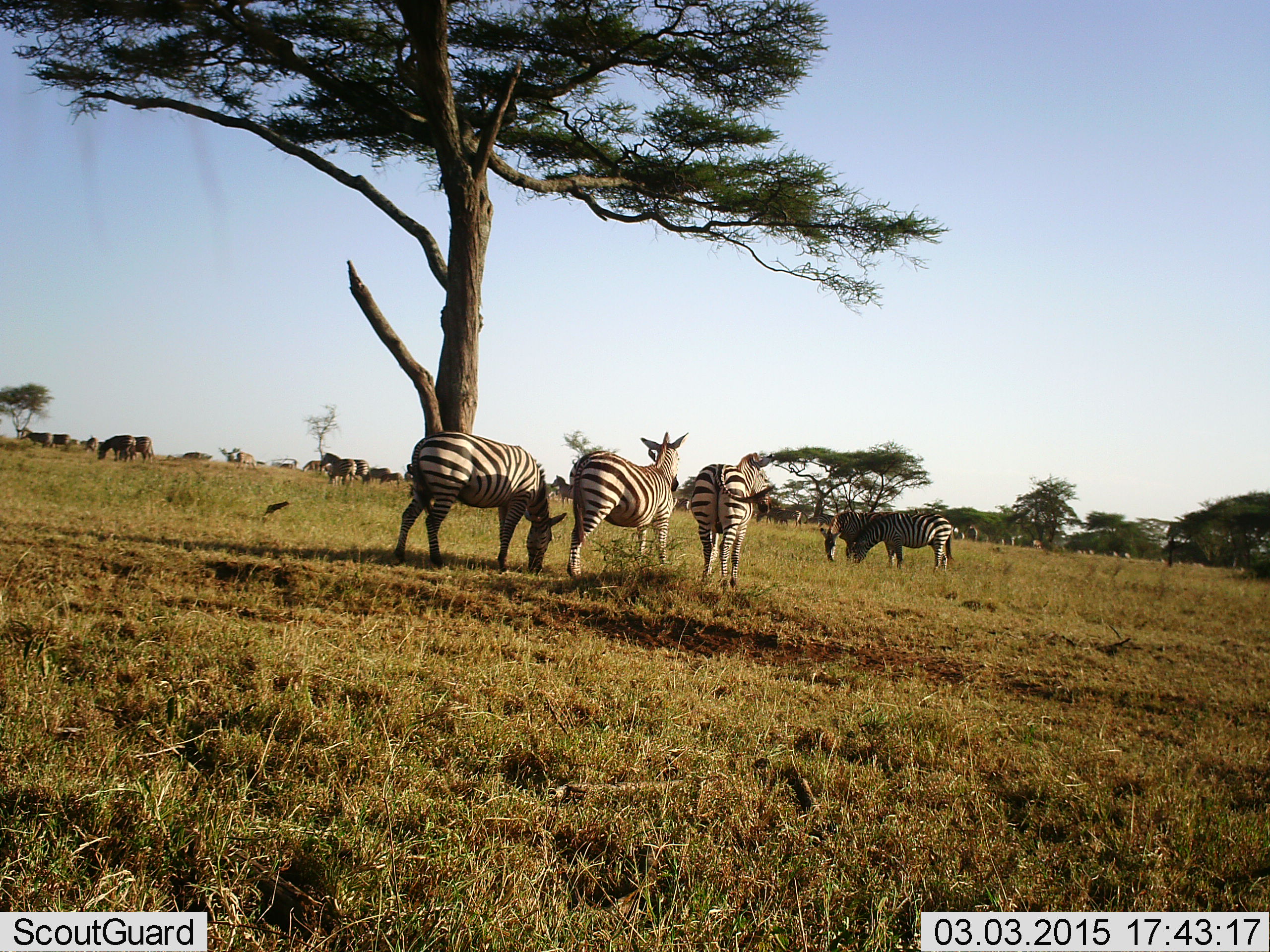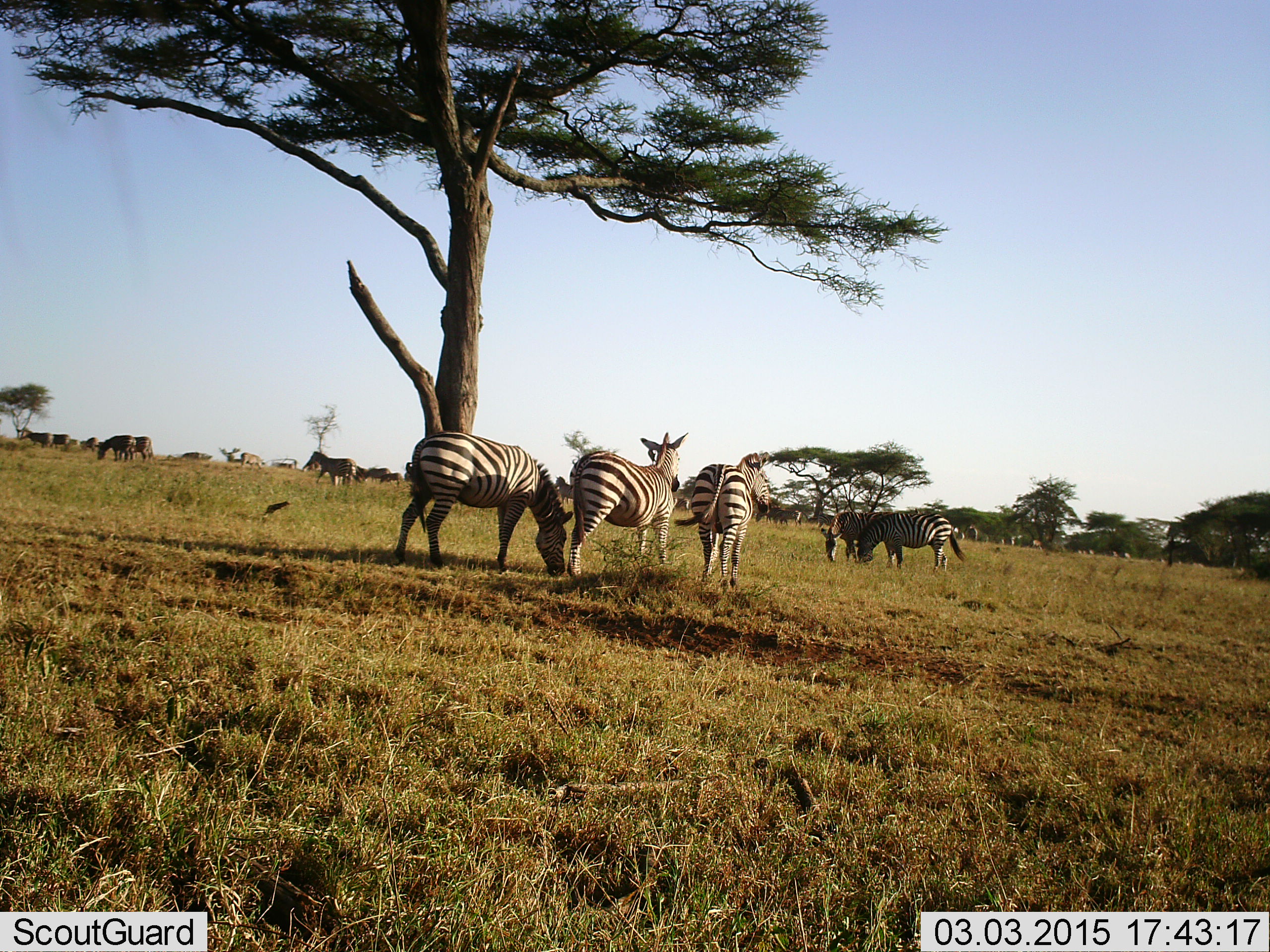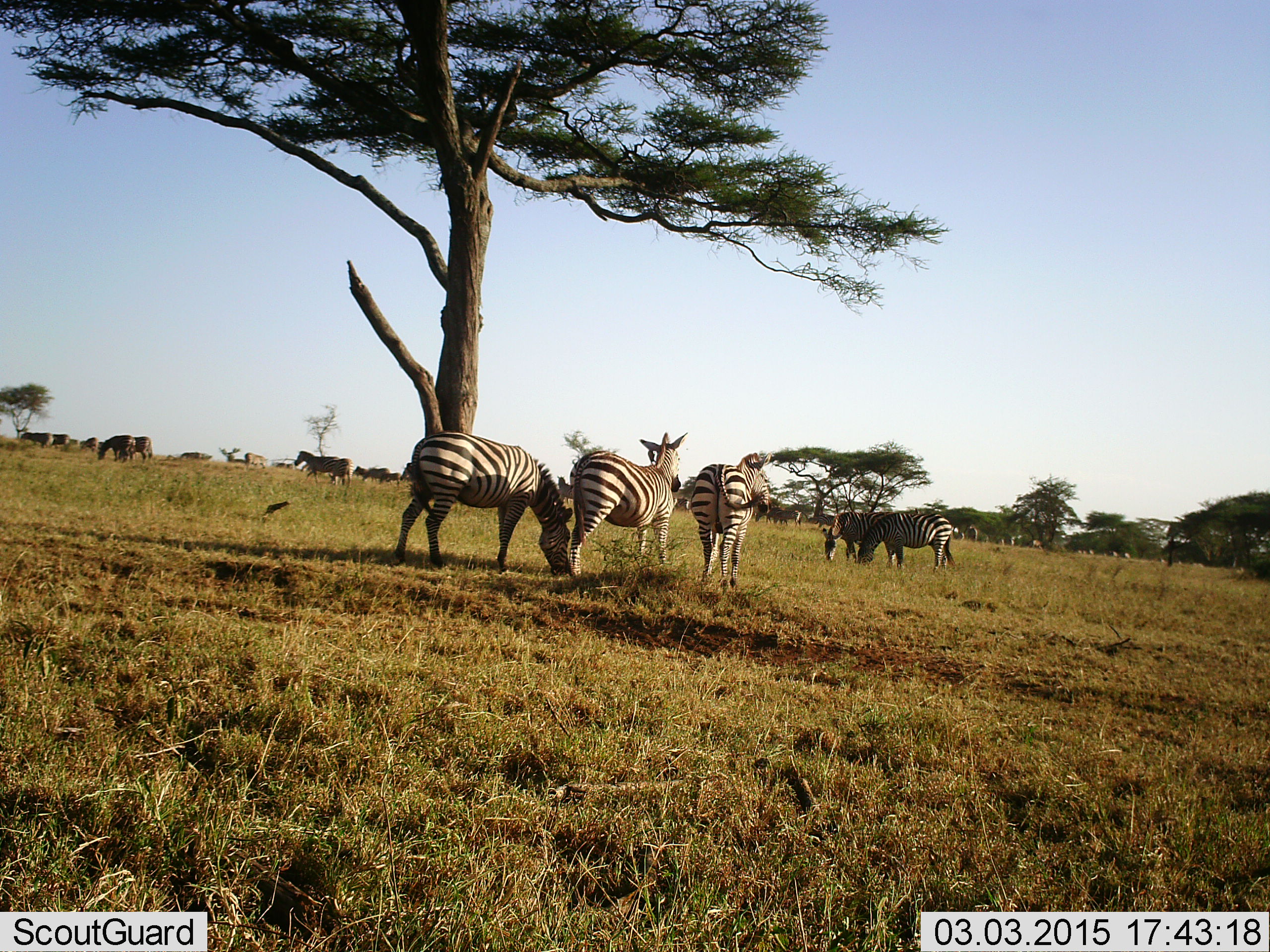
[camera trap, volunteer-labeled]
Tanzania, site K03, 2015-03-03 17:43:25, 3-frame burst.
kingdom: Animalia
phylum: Chordata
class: Mammalia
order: Perissodactyla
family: Equidae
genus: Equus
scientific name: Equus quagga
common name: plains zebra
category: zebra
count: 11-50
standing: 80%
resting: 40%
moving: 70%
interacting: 20%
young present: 0%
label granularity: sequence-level